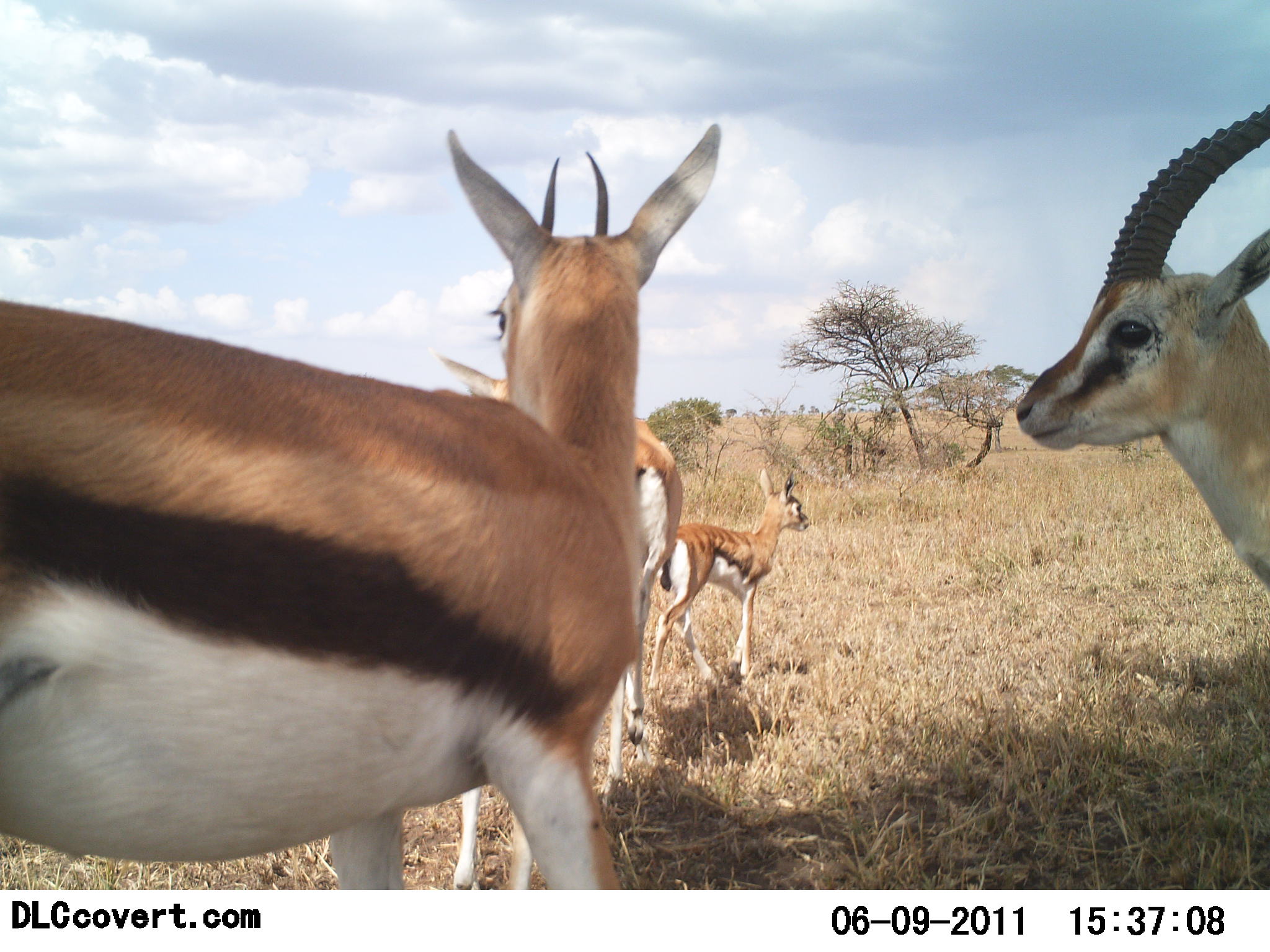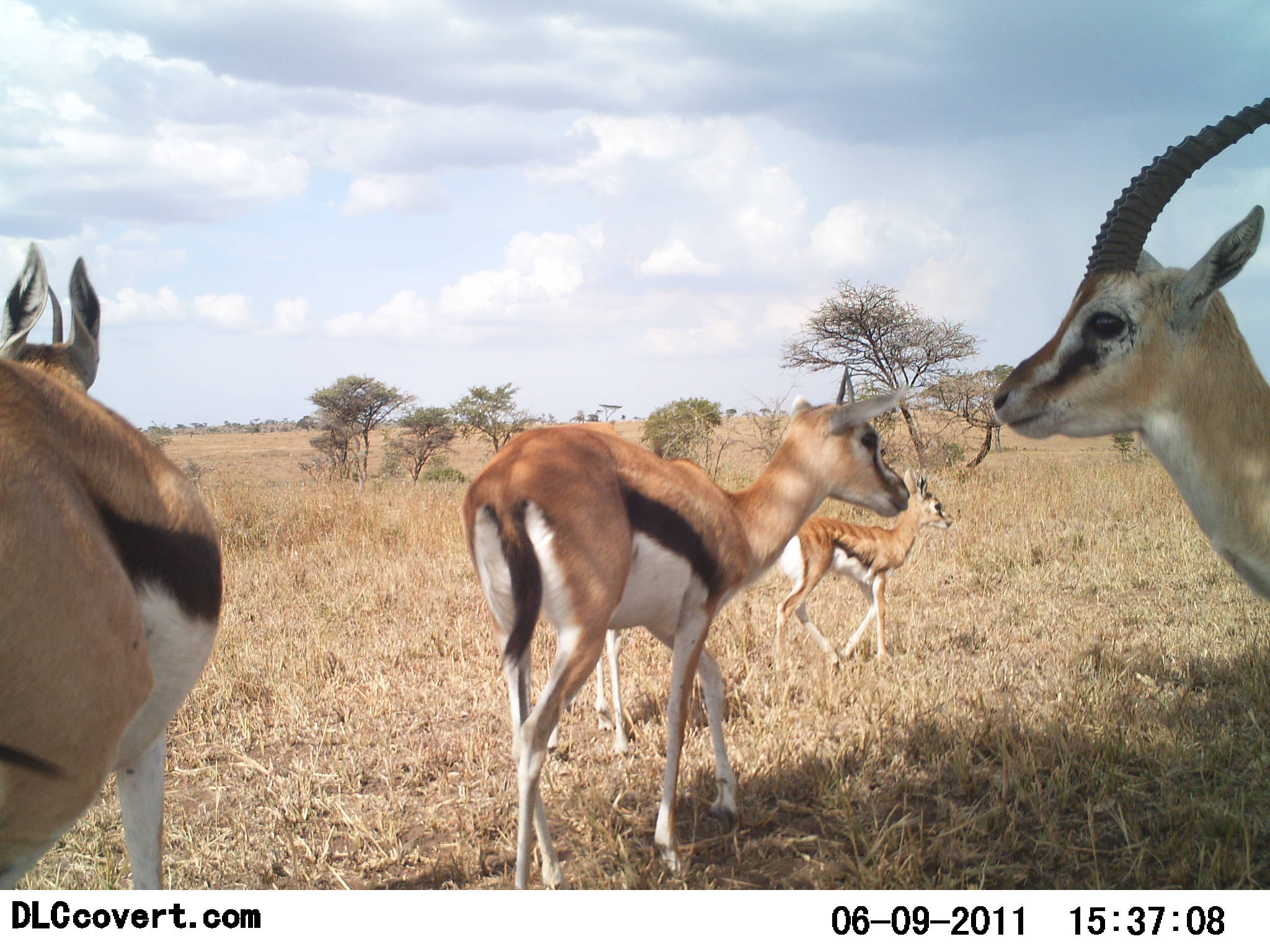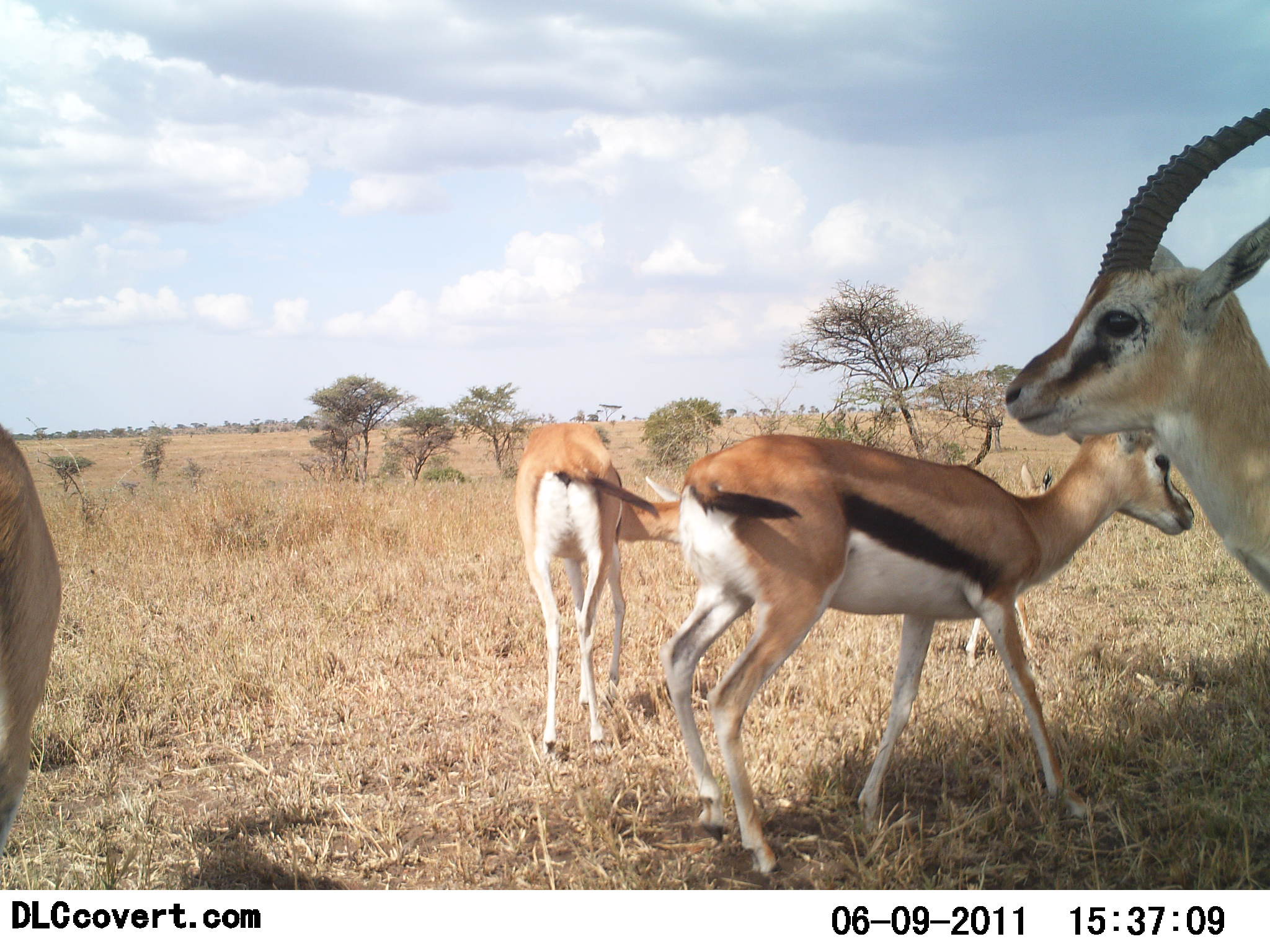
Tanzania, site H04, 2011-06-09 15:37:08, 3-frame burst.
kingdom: Animalia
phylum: Chordata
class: Mammalia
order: Artiodactyla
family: Bovidae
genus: Eudorcas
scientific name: Eudorcas thomsonii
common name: thomson's gazelle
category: gazellethomsons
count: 5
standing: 40%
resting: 0%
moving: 70%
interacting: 0%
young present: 50%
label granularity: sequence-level